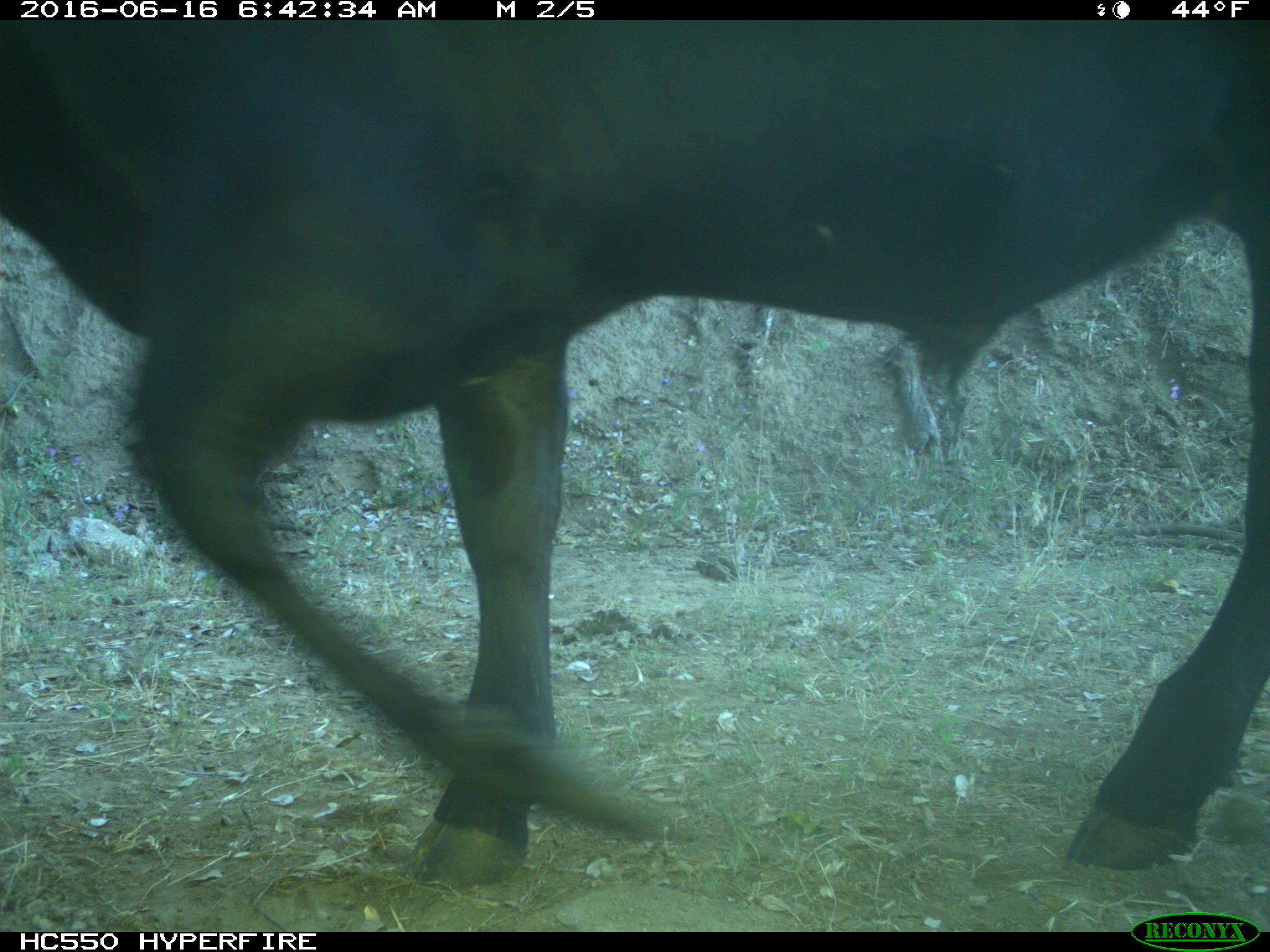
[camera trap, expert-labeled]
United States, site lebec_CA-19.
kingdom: Animalia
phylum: Chordata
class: Mammalia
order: Artiodactyla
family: Bovidae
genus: Bos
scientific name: Bos taurus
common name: domestic cow